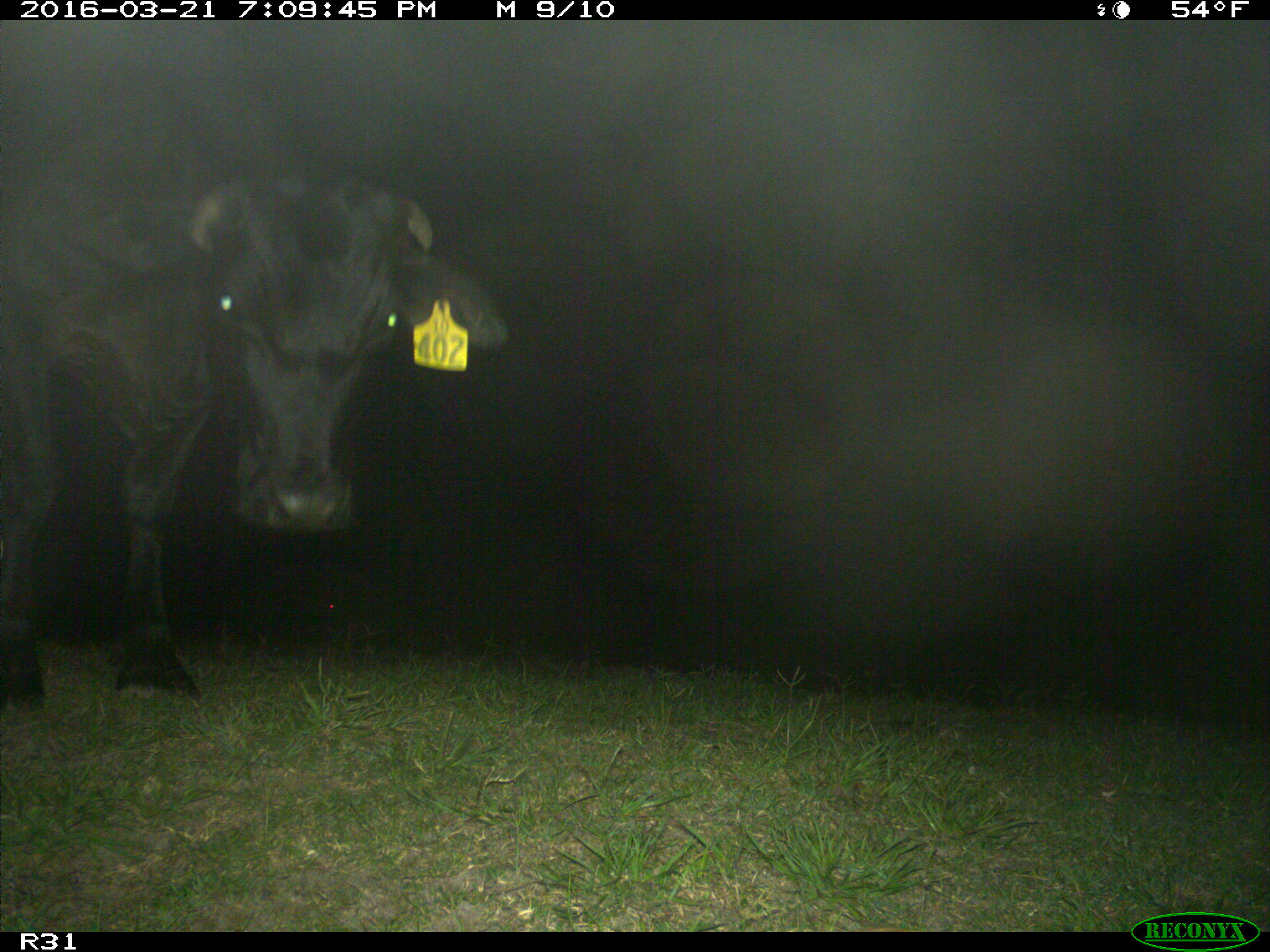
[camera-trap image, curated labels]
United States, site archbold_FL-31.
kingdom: Animalia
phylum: Chordata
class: Mammalia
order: Artiodactyla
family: Bovidae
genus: Bos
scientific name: Bos taurus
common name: domestic cow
Bos taurus (domestic cow).